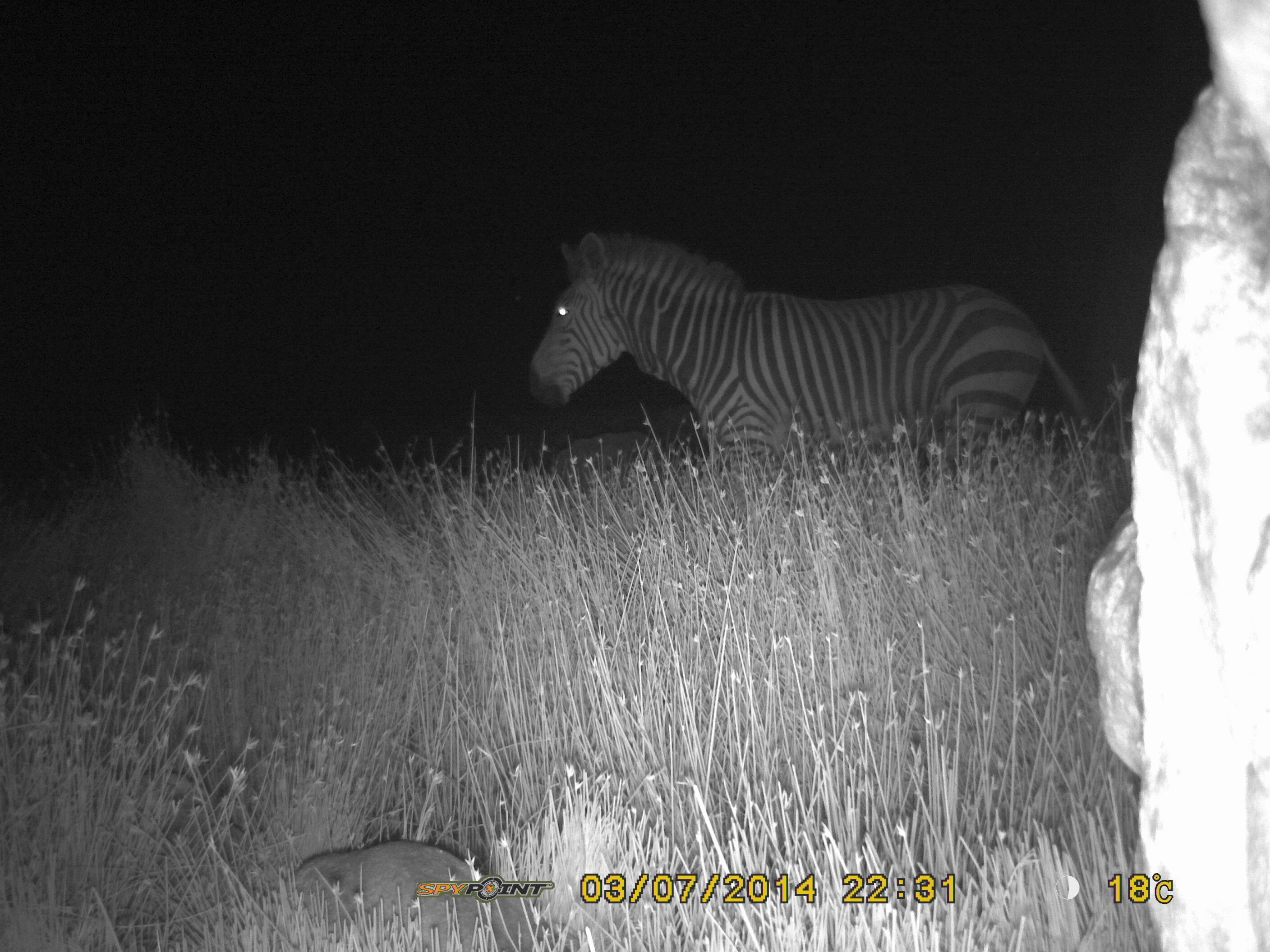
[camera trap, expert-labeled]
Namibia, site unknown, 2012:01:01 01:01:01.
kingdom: Animalia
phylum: Chordata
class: Mammalia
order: Perissodactyla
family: Equidae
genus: Equus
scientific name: Equus zebra hartmannae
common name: hartmann's mountain zebra